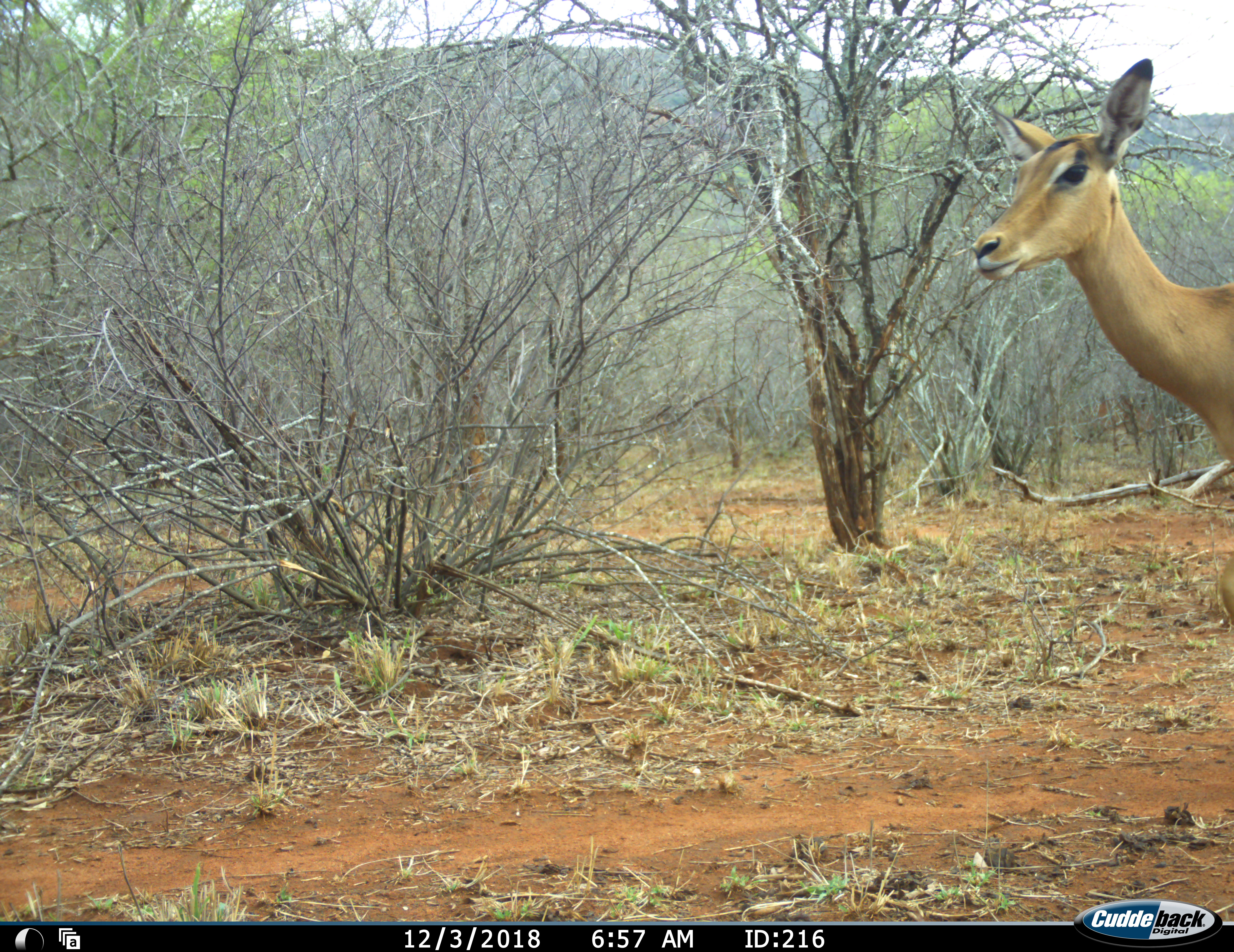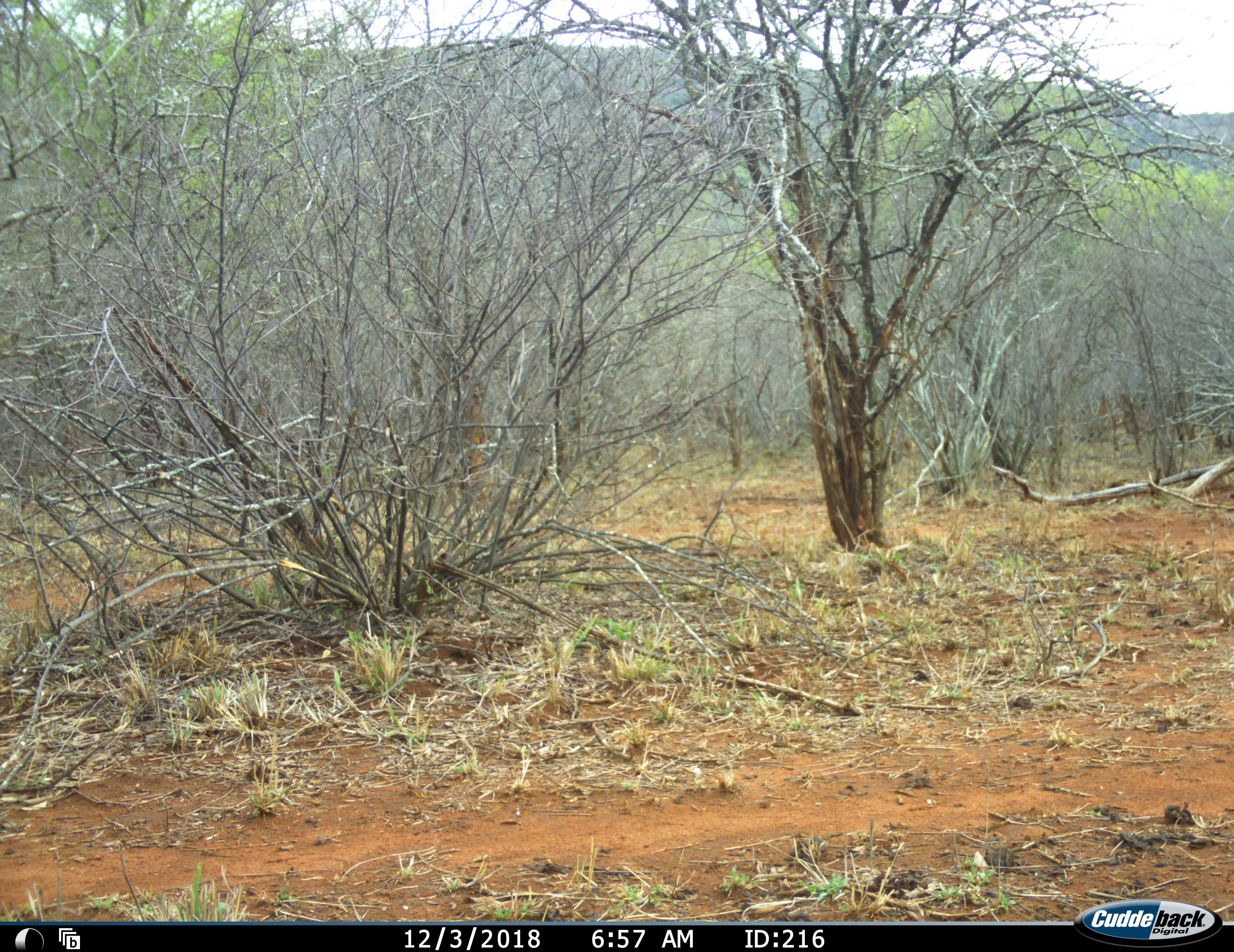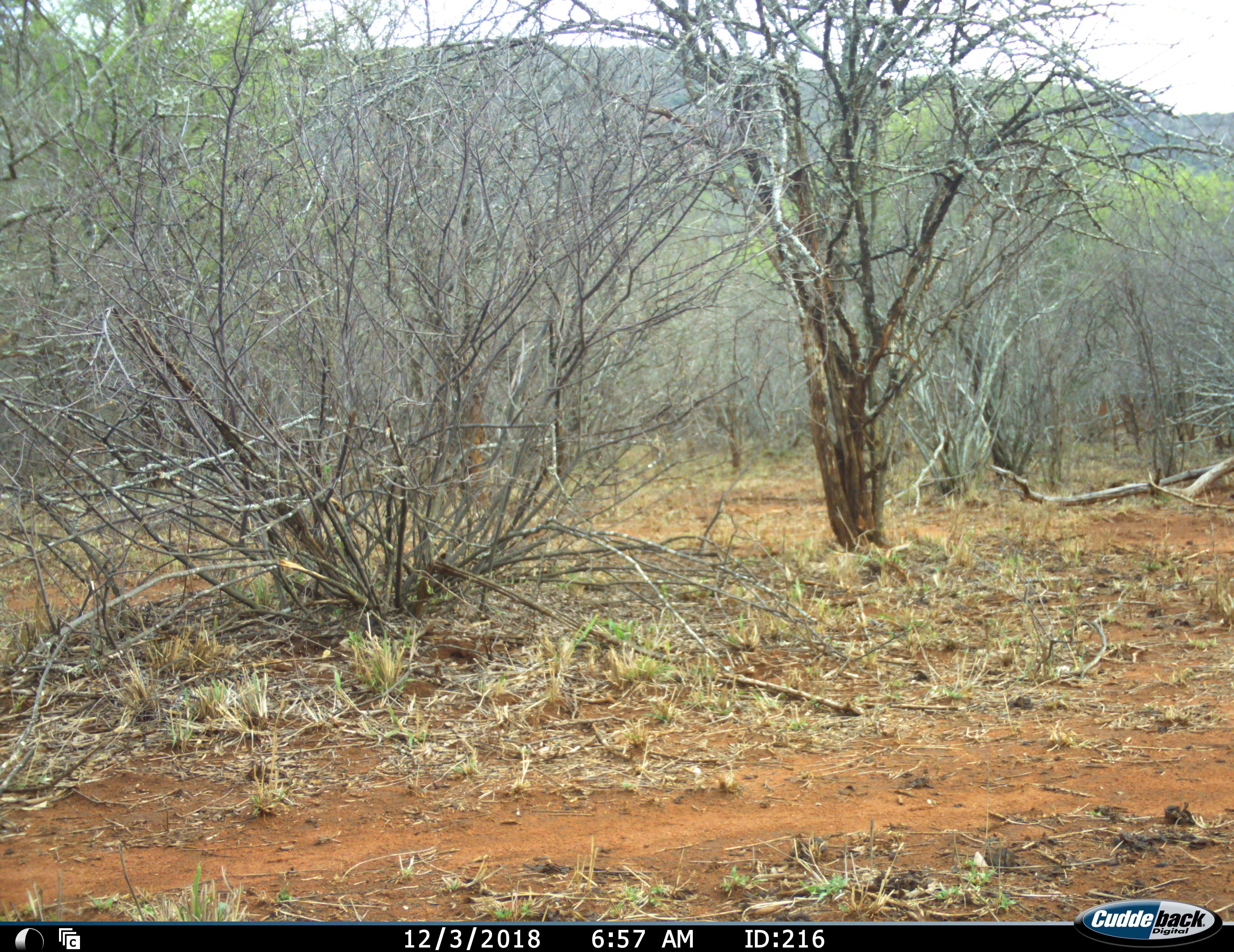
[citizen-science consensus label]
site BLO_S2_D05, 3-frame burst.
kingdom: Animalia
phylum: Chordata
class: Mammalia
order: Artiodactyla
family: Bovidae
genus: Aepyceros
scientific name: Aepyceros melampus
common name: impala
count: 1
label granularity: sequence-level